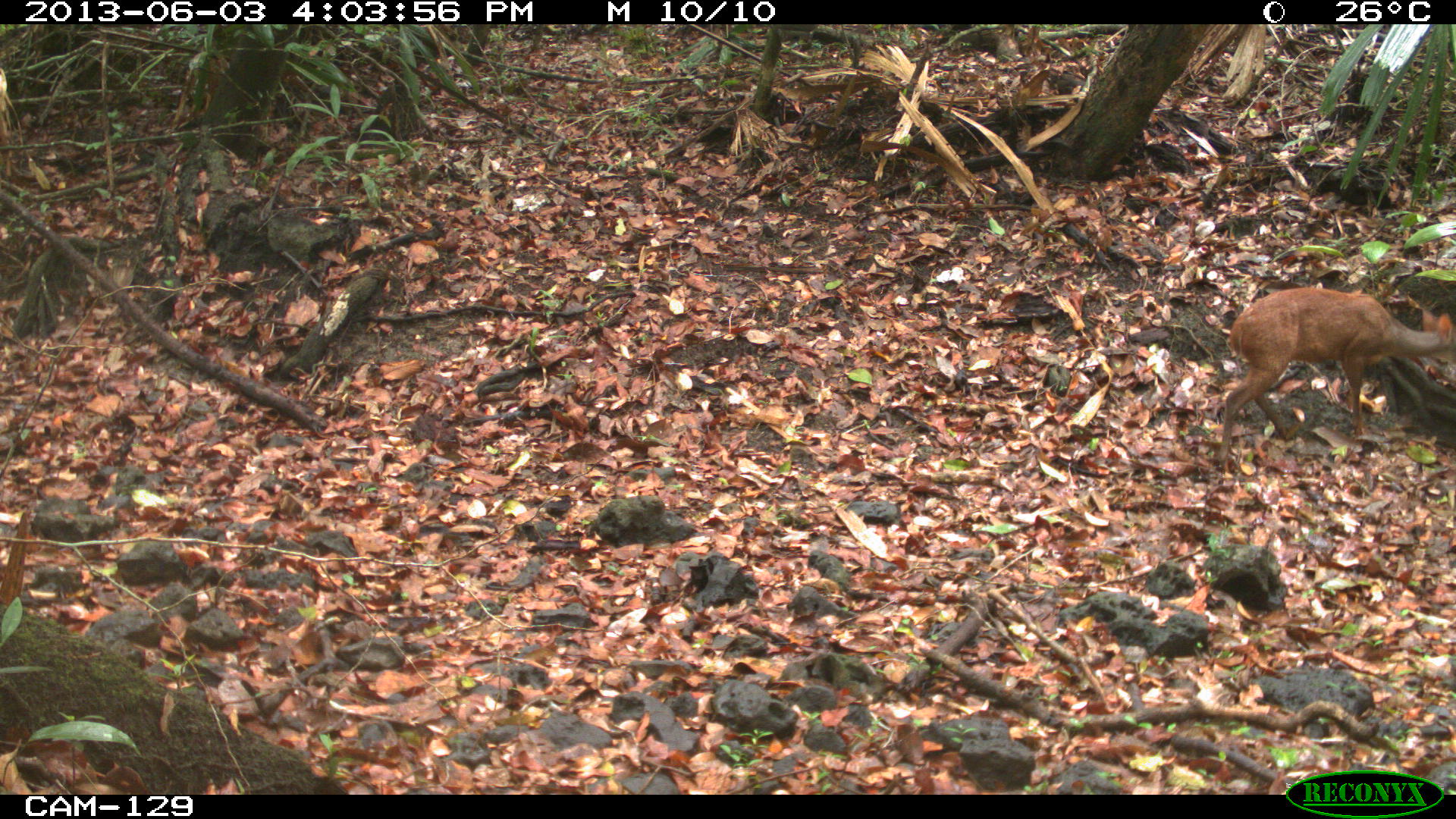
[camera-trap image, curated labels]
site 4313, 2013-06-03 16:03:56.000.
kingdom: Animalia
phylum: Chordata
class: Mammalia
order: Artiodactyla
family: Cervidae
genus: Mazama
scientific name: Mazama temama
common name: central american red brocket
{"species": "Mazama temama (central american red brocket)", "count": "1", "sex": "male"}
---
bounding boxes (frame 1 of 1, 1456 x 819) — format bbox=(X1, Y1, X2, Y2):
mazama temama: bbox=(1212, 285, 1456, 464)